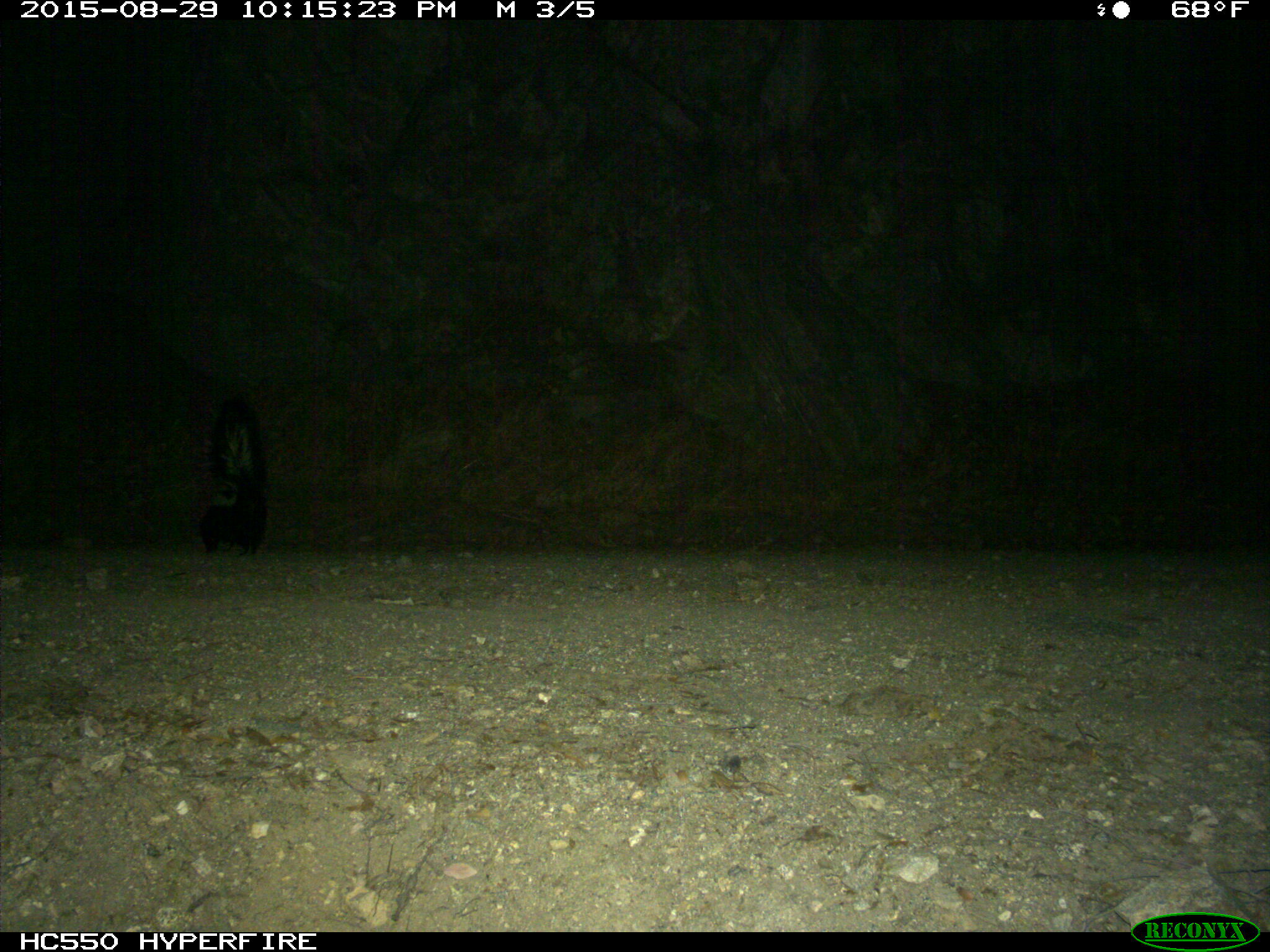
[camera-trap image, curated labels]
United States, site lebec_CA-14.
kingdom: Animalia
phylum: Chordata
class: Mammalia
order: Carnivora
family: Mephitidae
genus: Mephitis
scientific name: Mephitis mephitis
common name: striped skunk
Mephitis mephitis (striped skunk).